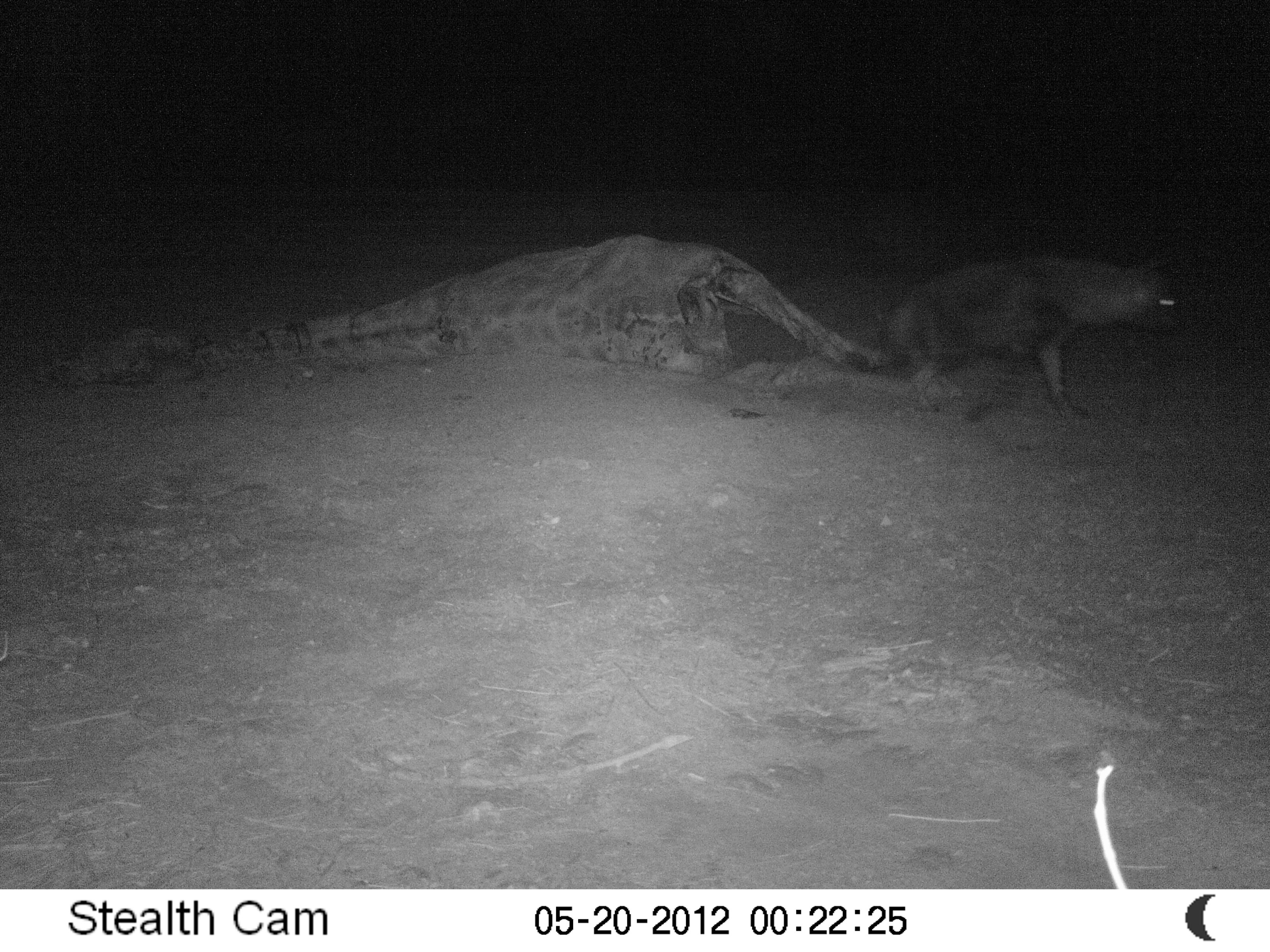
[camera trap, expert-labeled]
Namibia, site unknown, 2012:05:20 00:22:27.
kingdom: Animalia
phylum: Chordata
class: Mammalia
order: Carnivora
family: Hyaenidae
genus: Parahyaena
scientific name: Parahyaena brunnea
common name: brown hyena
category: hyaena brunnea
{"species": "hyaena brunnea (brown hyena) (Parahyaena brunnea)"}